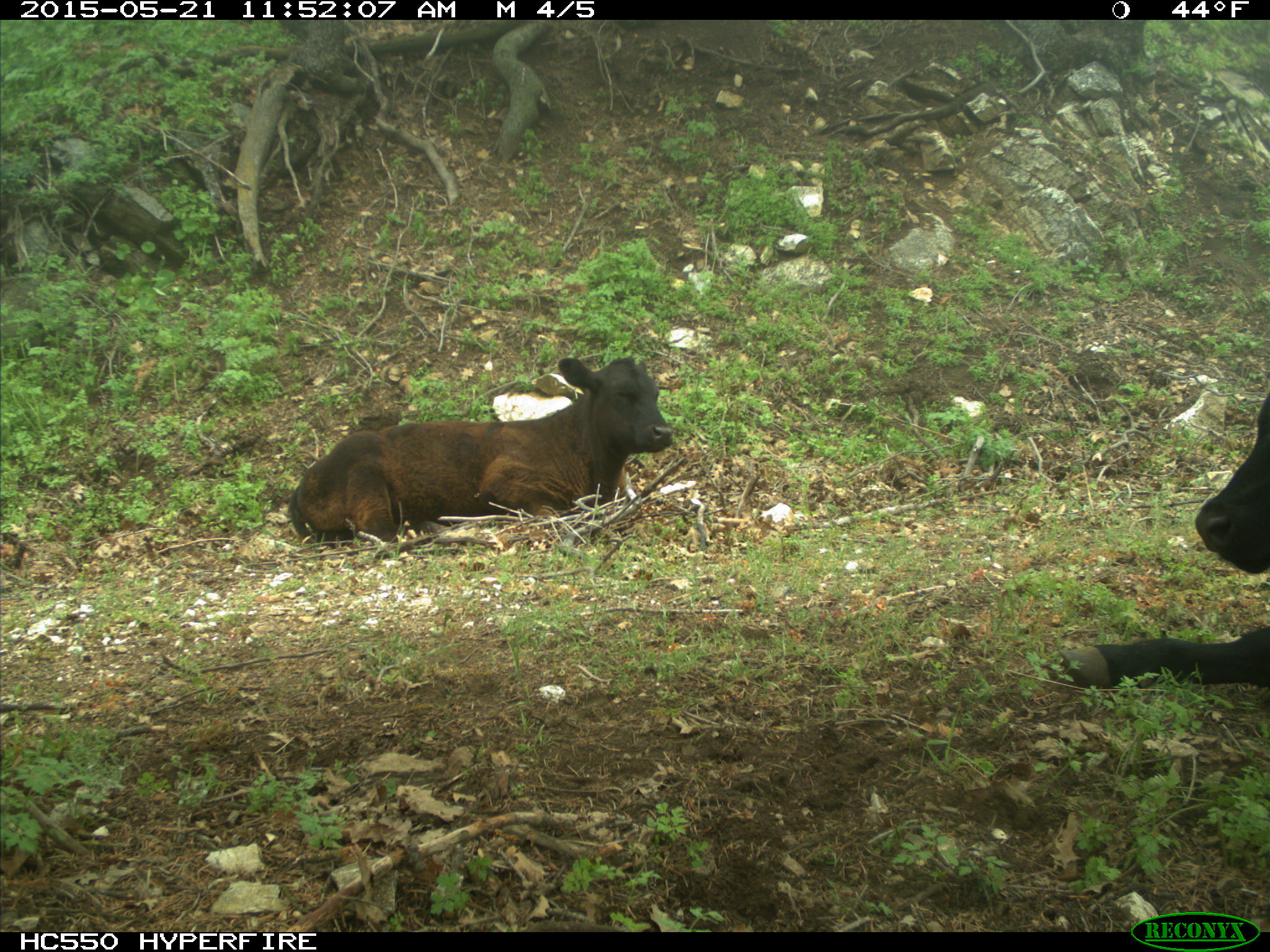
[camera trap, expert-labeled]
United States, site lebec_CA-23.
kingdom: Animalia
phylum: Chordata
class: Mammalia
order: Artiodactyla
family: Bovidae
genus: Bos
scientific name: Bos taurus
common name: domestic cow